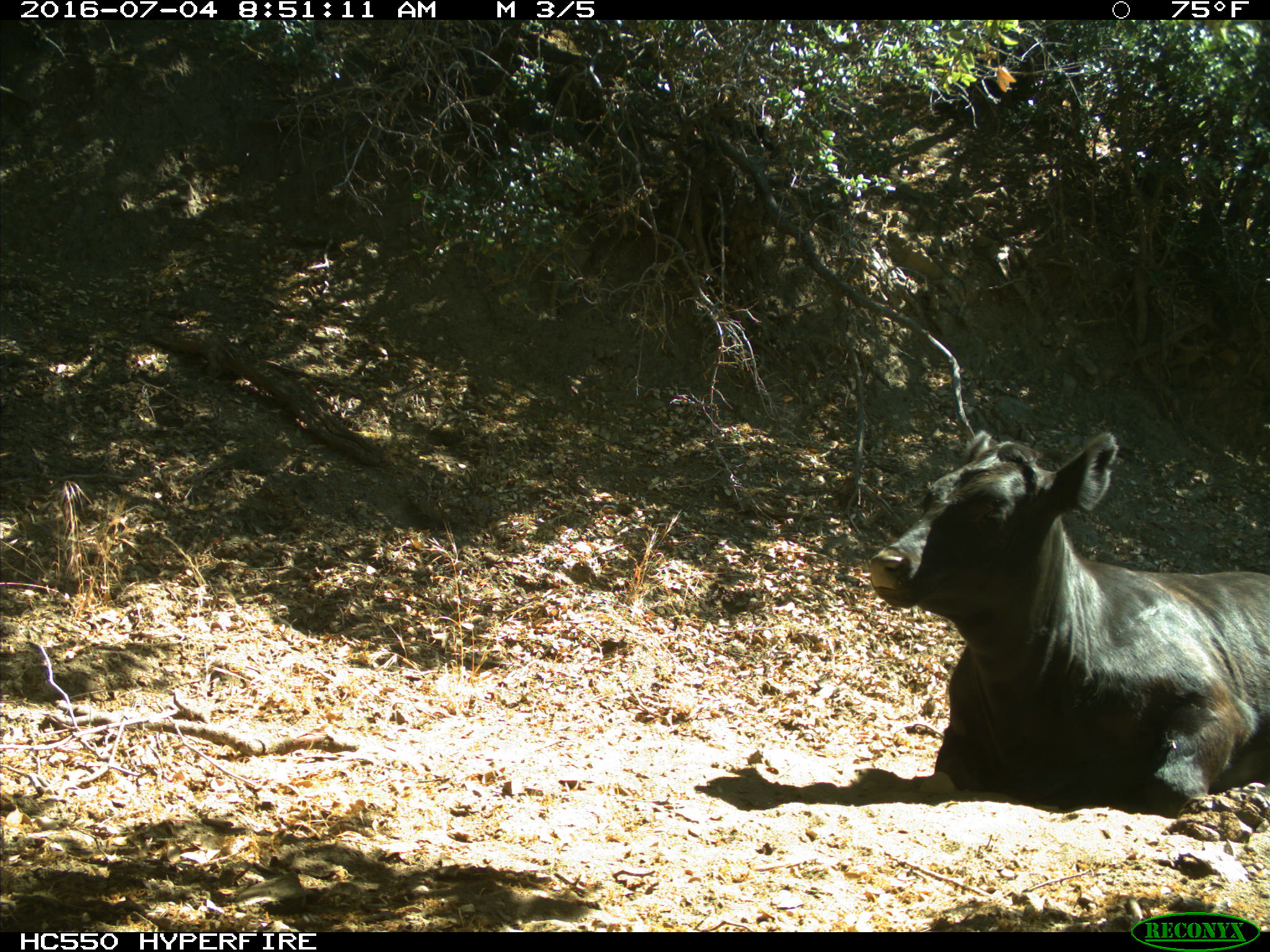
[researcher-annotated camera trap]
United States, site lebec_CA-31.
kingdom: Animalia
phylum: Chordata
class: Mammalia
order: Artiodactyla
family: Bovidae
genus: Bos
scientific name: Bos taurus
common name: domestic cow